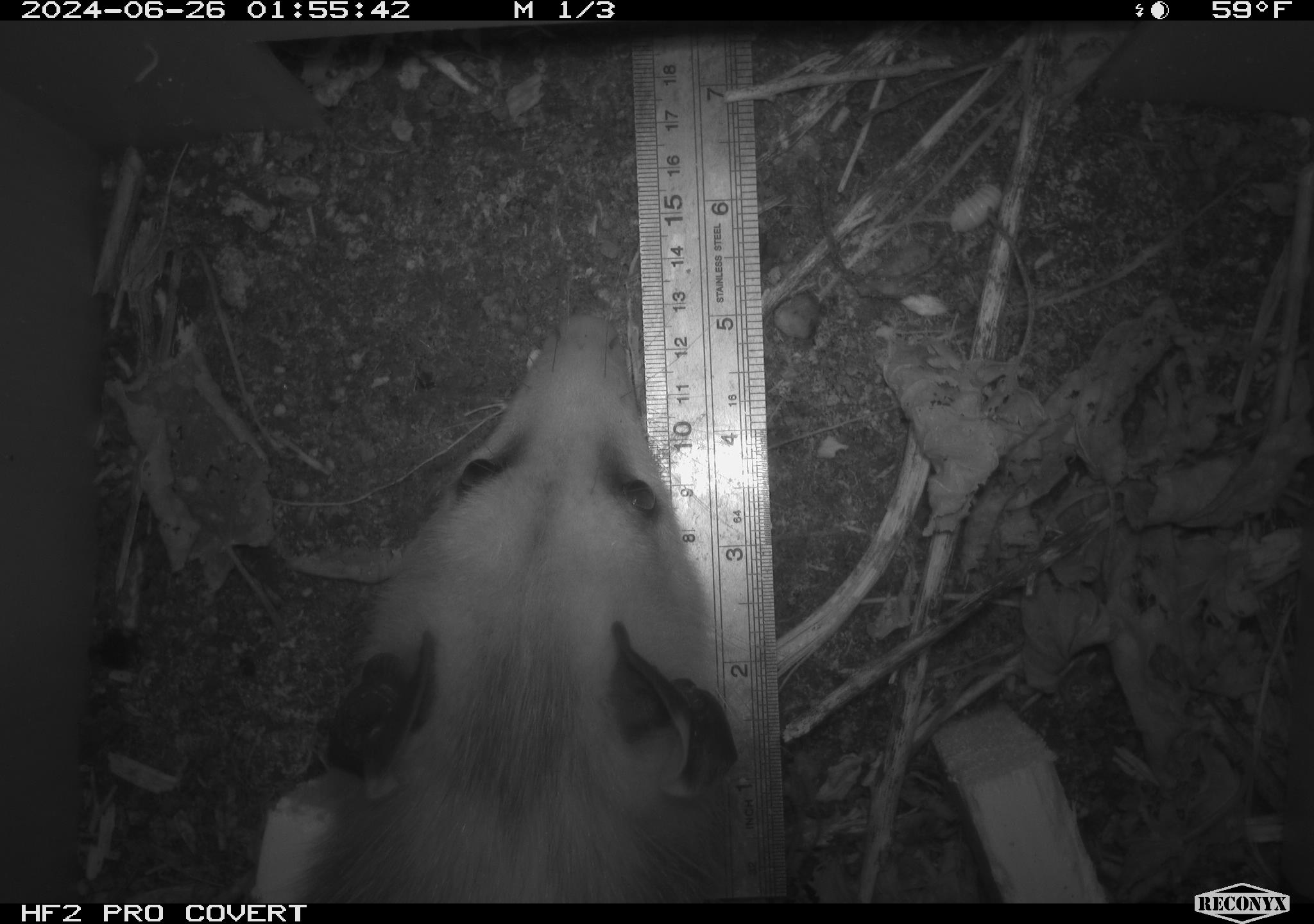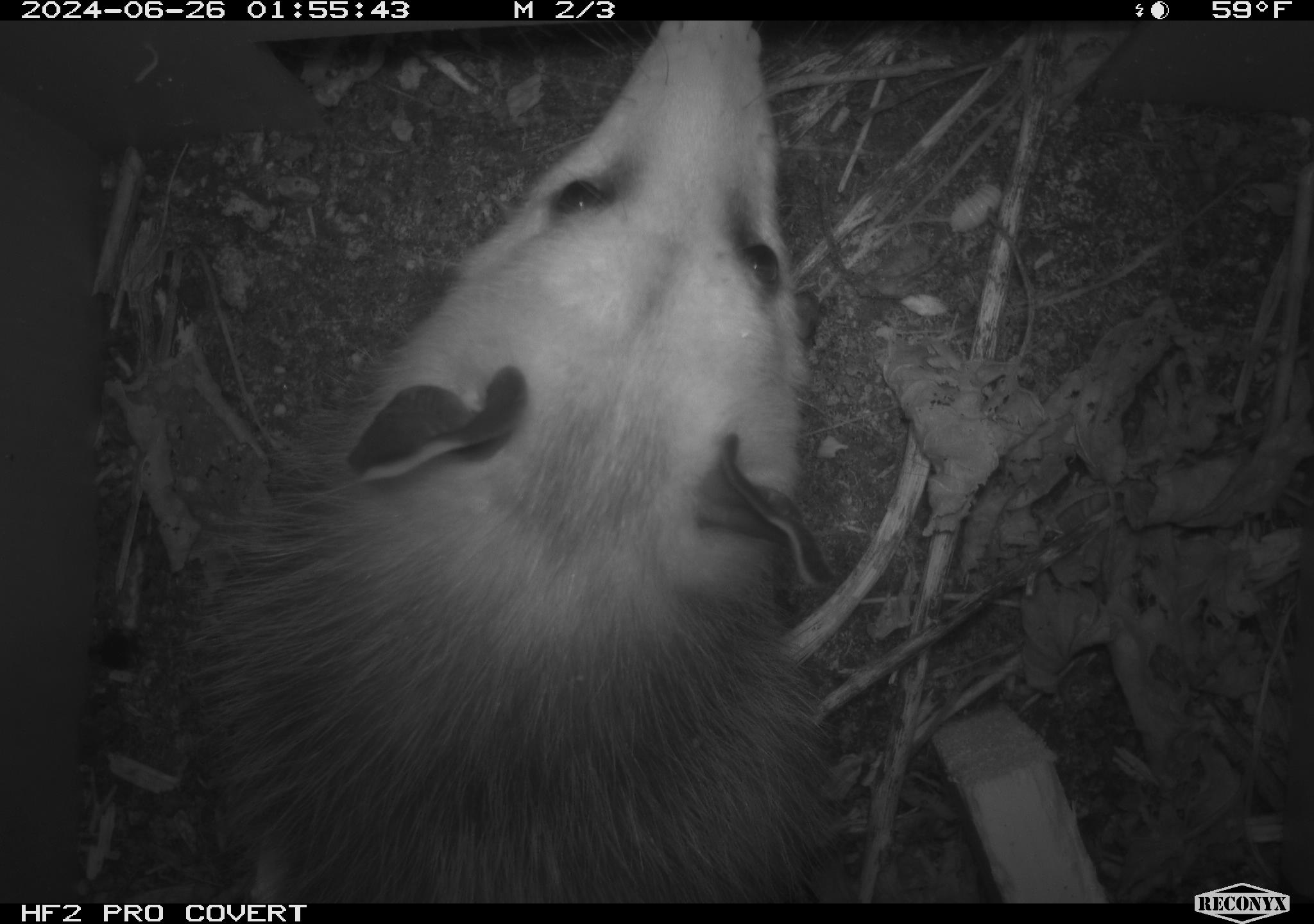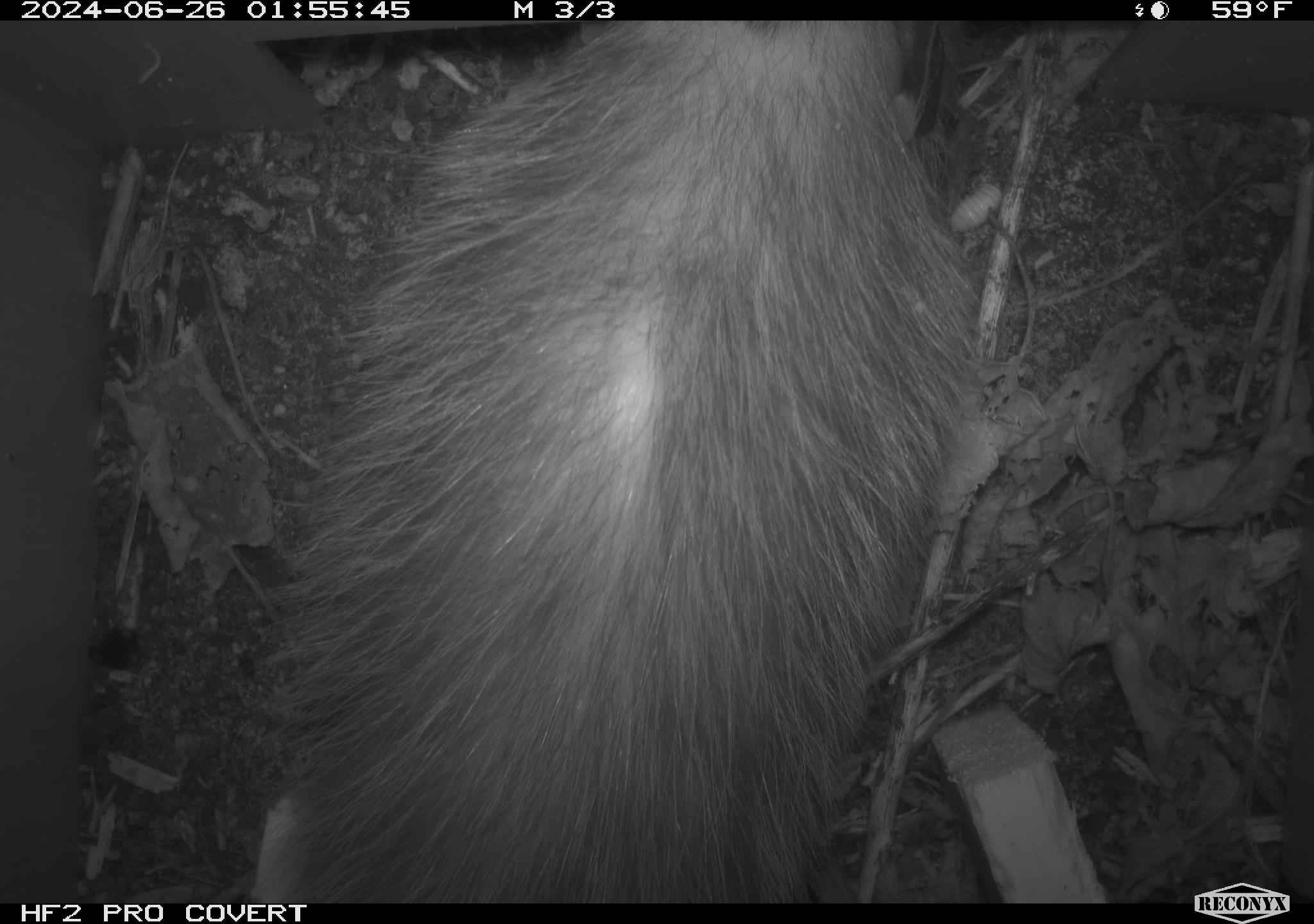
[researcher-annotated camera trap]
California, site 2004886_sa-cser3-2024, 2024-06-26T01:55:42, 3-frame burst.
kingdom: Animalia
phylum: Chordata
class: Mammalia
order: Didelphimorphia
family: Didelphidae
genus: Didelphis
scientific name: Didelphis virginiana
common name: virginia opossum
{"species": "virginia opossum (Didelphis virginiana)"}